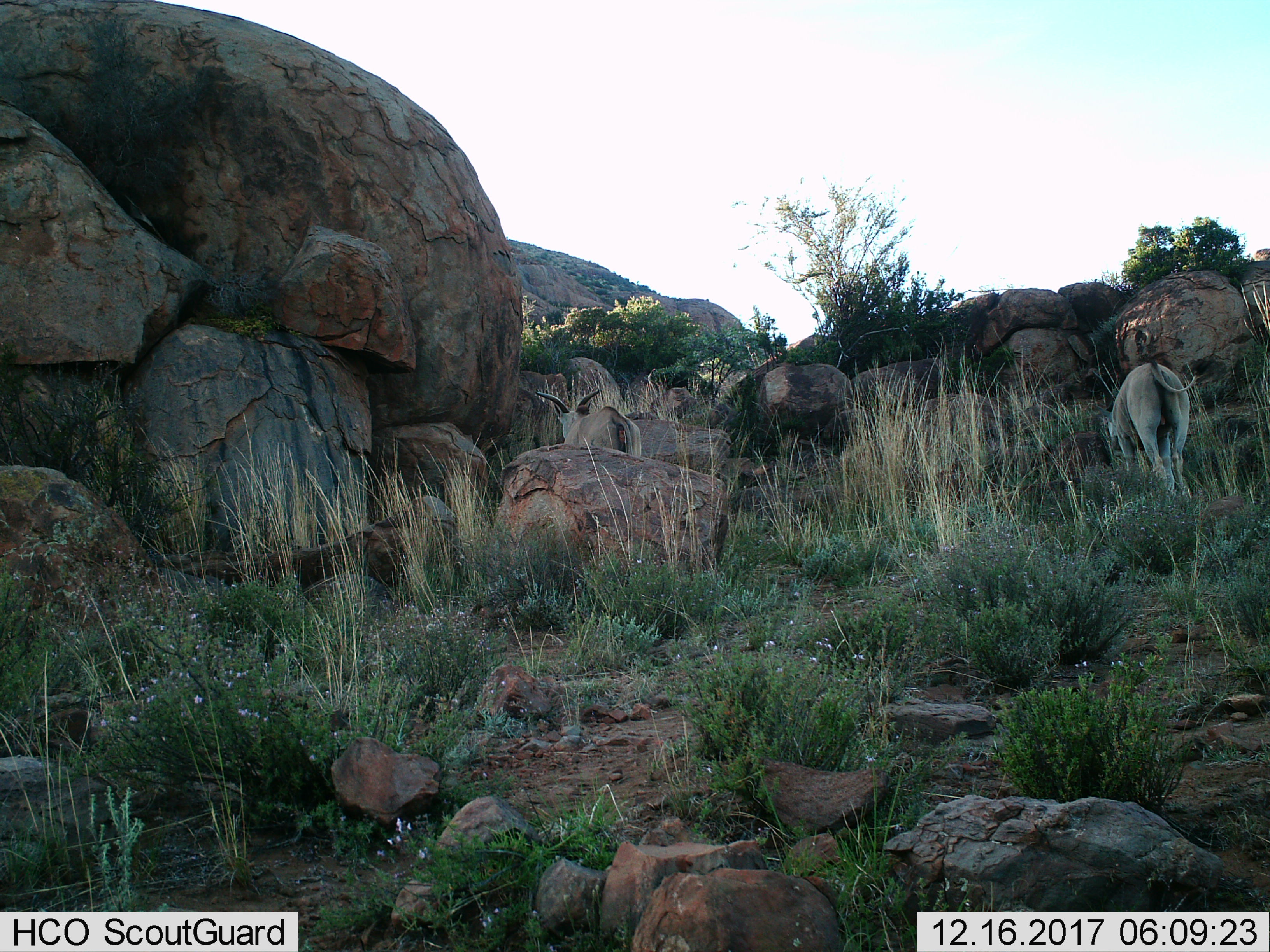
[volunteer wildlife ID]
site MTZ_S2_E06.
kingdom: Animalia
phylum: Chordata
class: Mammalia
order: Artiodactyla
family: Bovidae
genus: Tragelaphus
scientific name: Tragelaphus oryx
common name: eland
Eland (Tragelaphus oryx), count 2. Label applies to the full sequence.